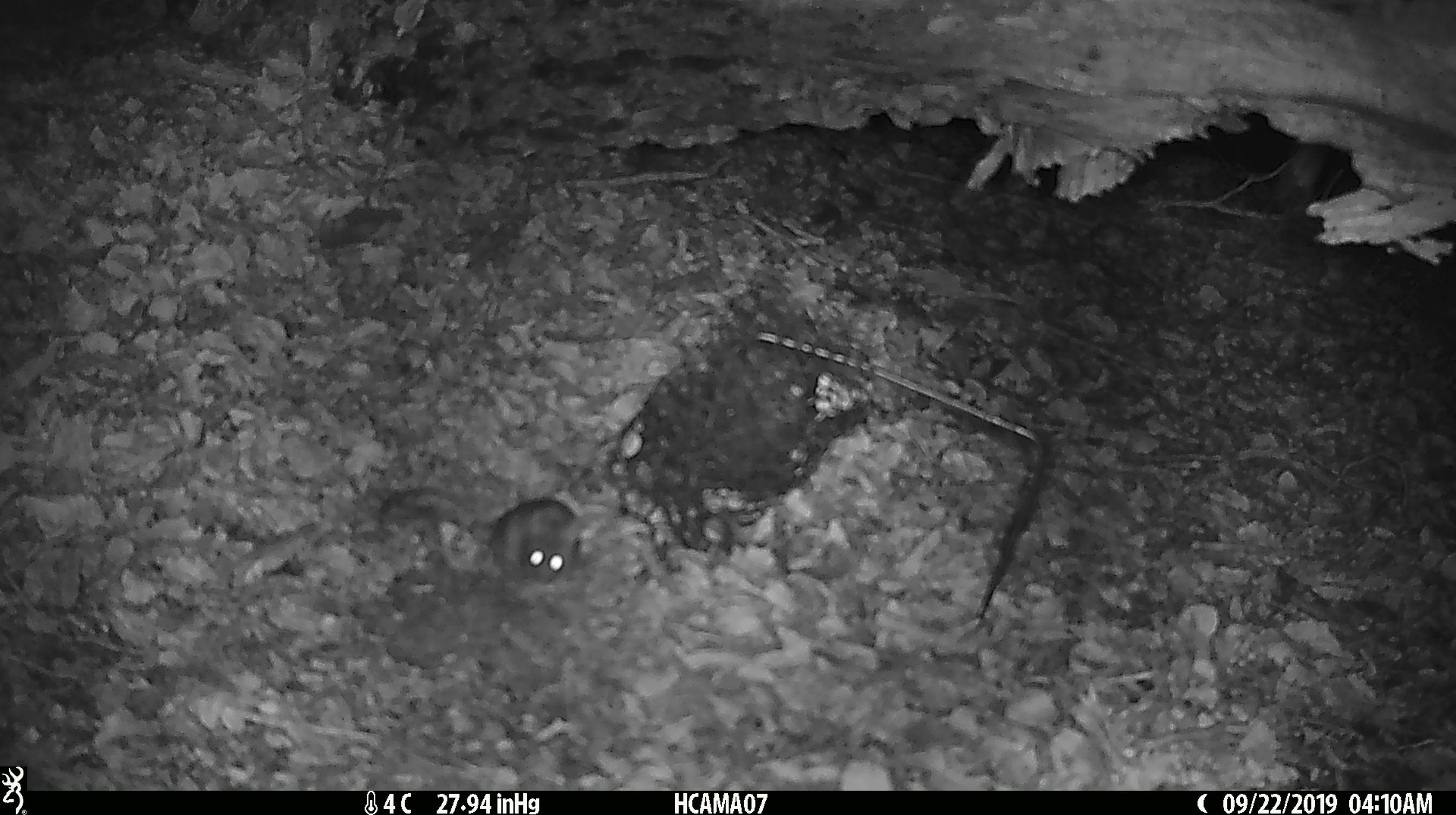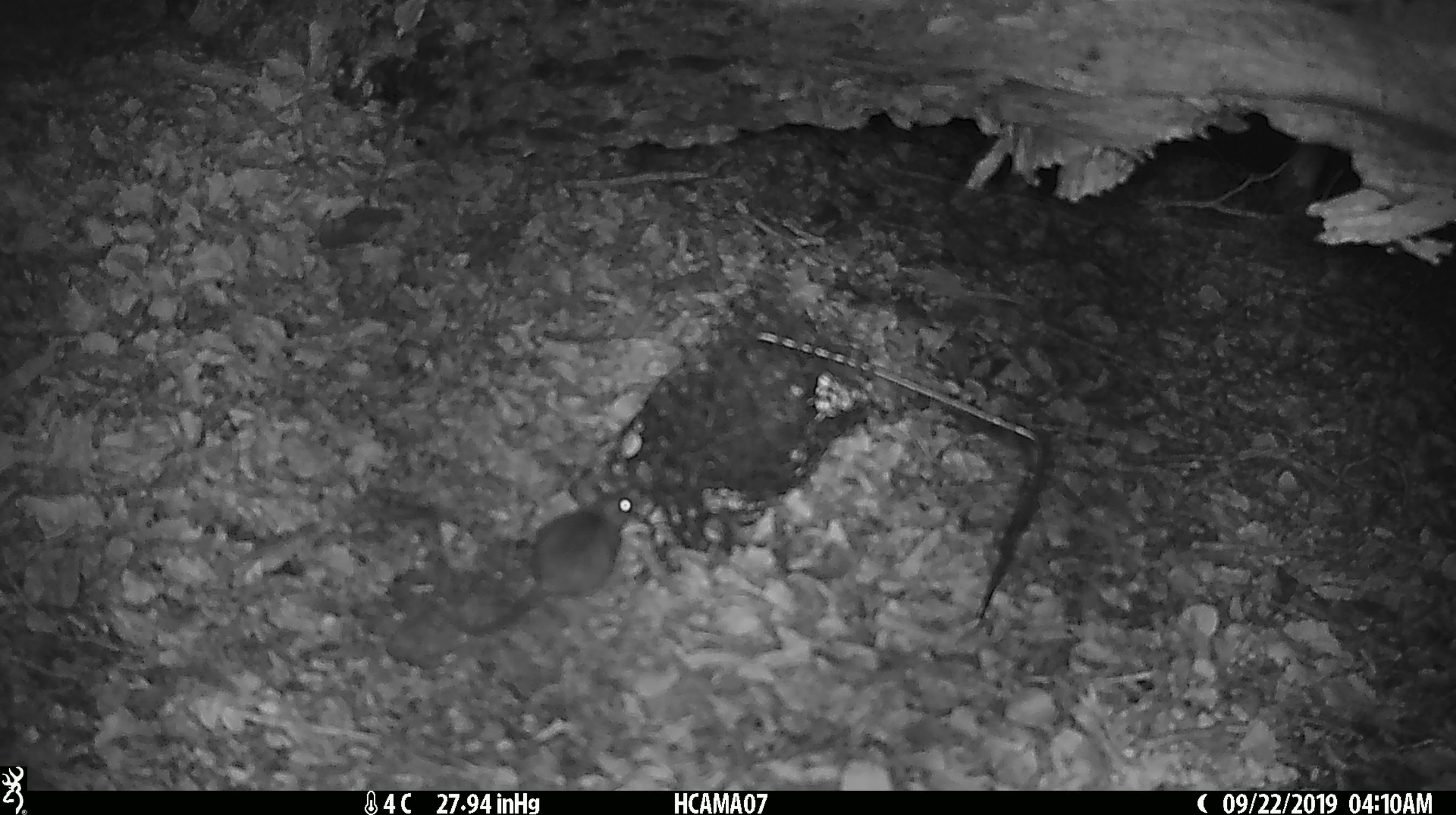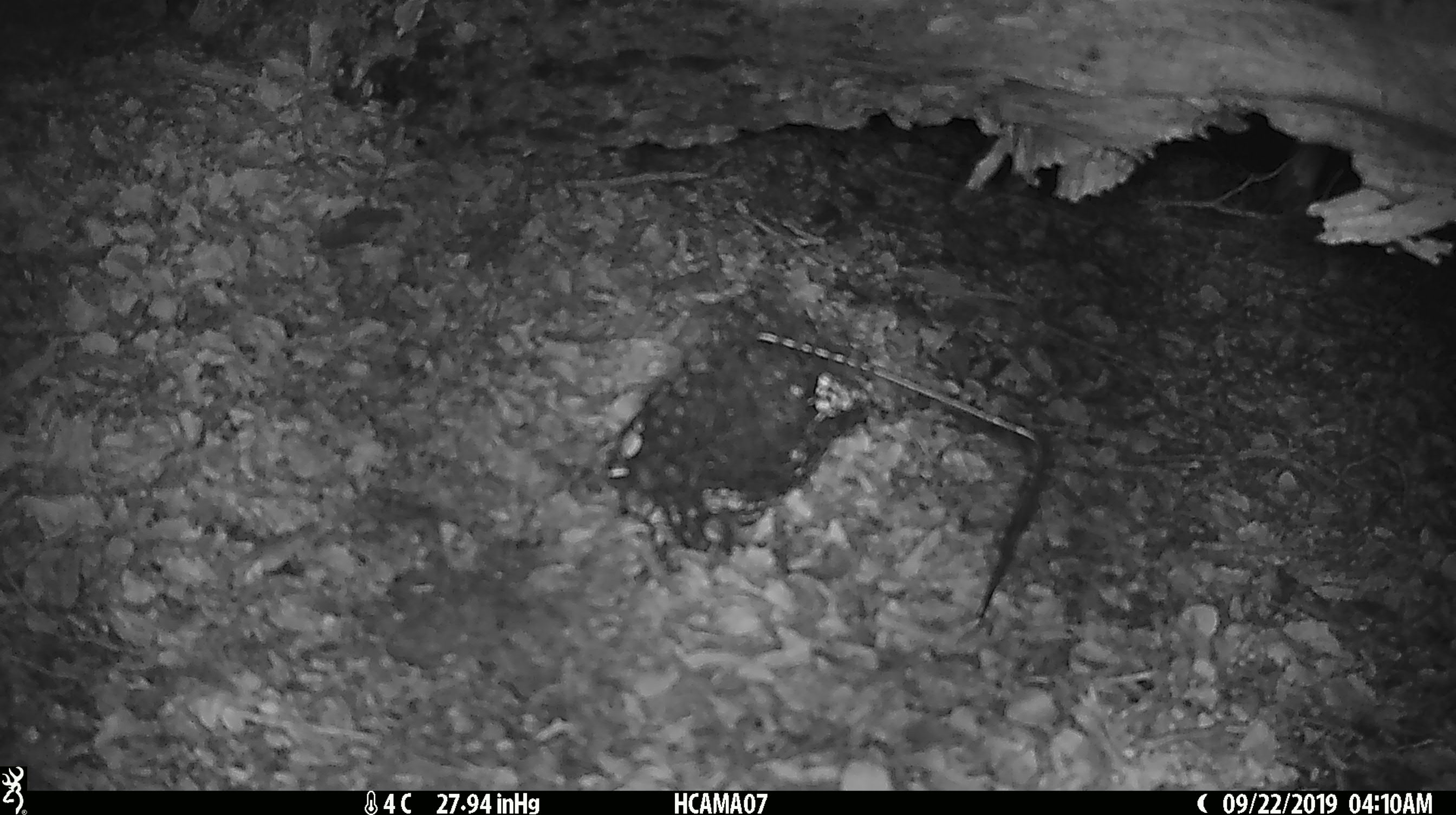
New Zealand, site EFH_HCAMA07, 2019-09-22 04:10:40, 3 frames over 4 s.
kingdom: Animalia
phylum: Chordata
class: Mammalia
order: Rodentia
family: Muridae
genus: Mus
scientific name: Mus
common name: mouse